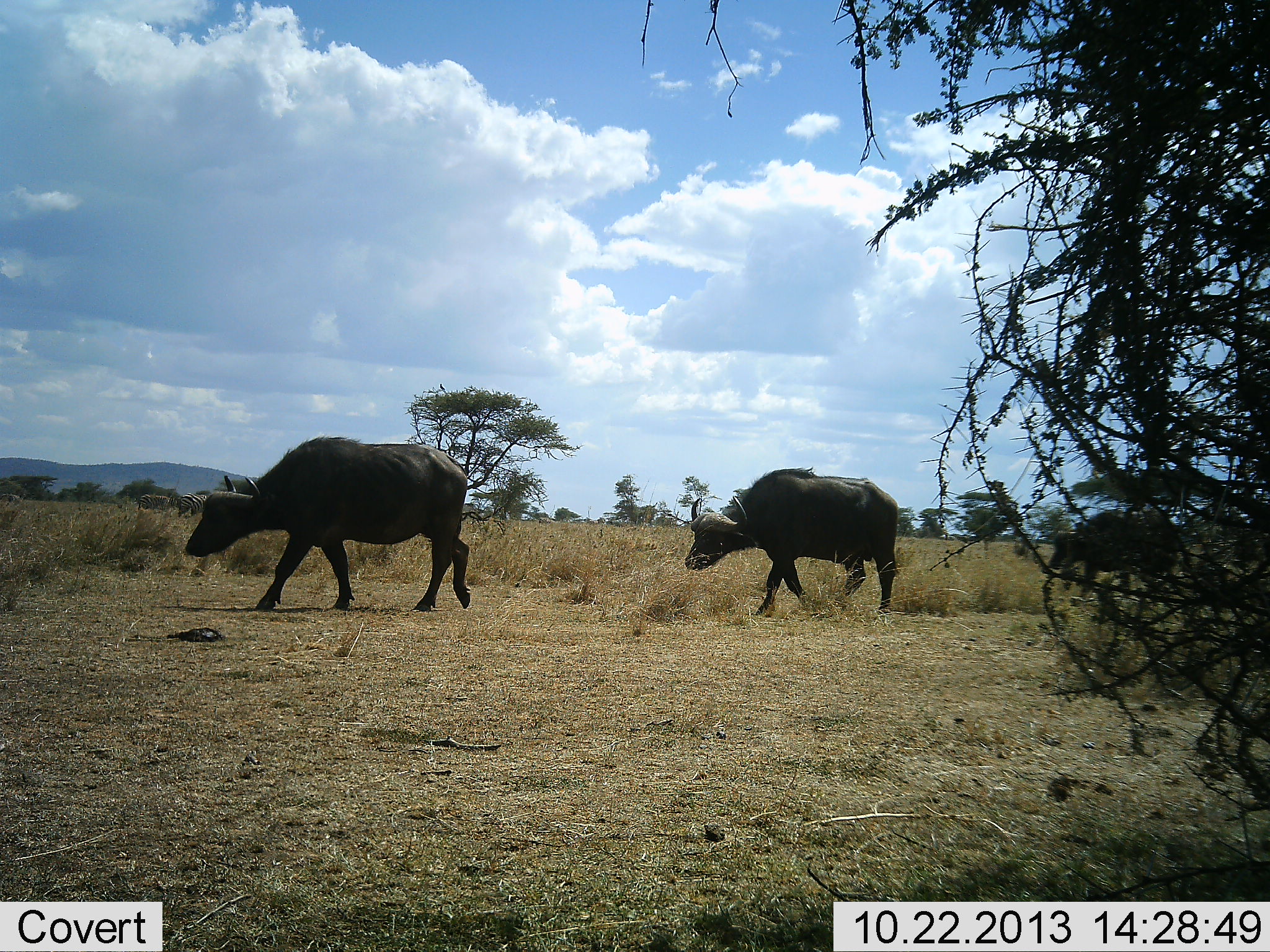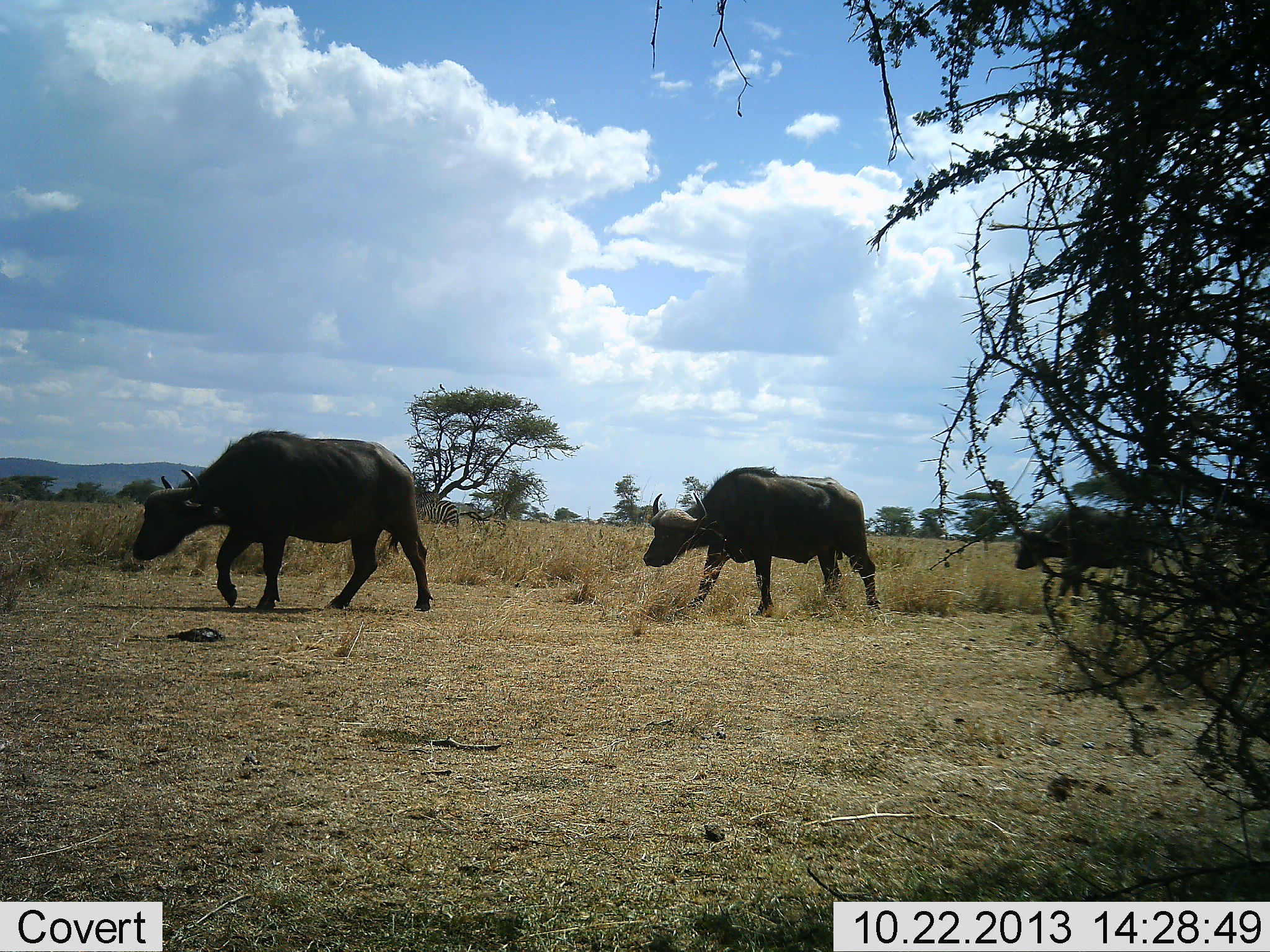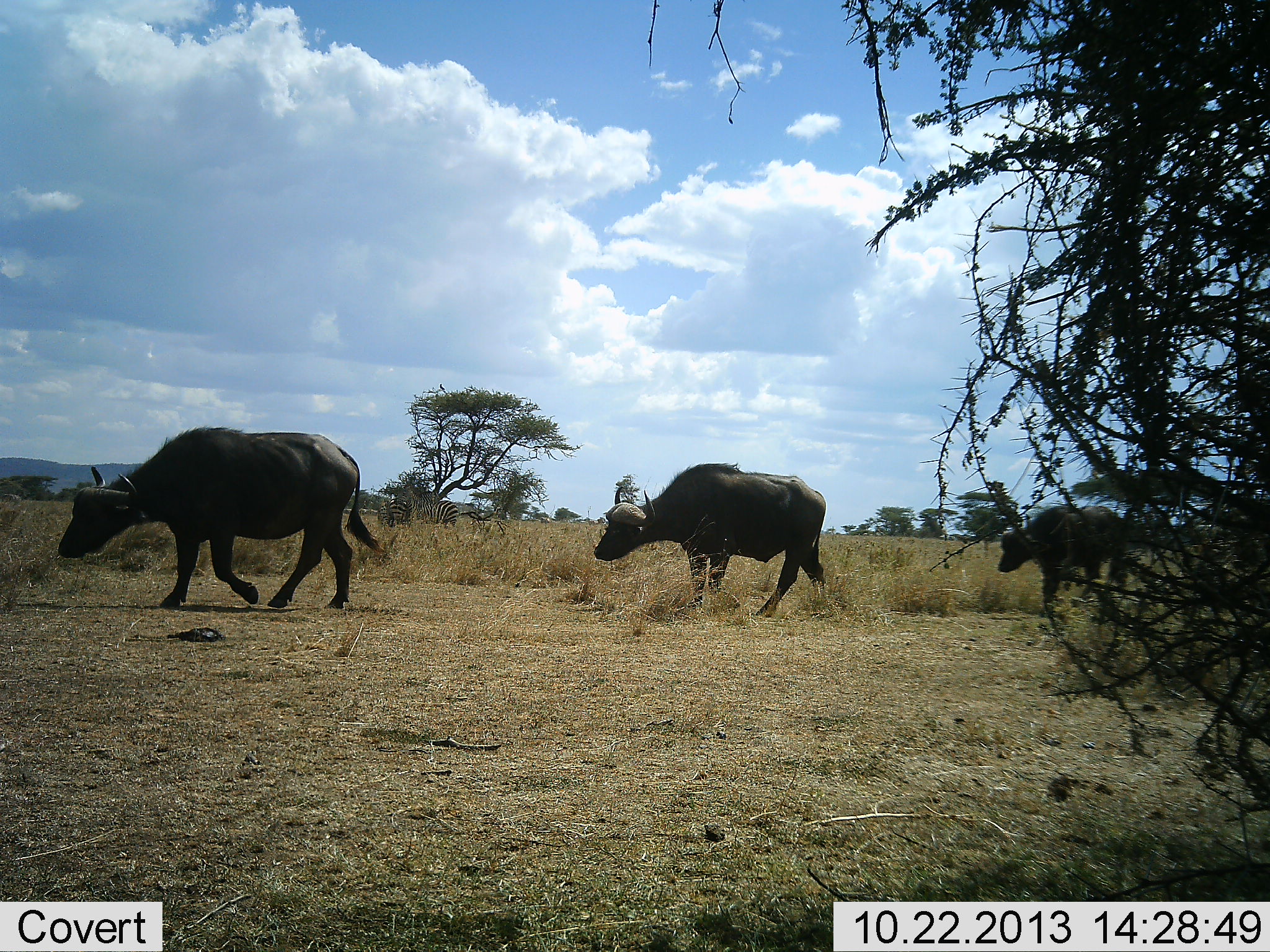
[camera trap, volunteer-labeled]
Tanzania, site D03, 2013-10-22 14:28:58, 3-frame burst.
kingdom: Animalia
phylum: Chordata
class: Mammalia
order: Artiodactyla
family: Bovidae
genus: Syncerus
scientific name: Syncerus caffer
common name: cape buffalo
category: buffalo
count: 3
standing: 10%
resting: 0%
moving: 100%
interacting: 0%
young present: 10%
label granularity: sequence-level